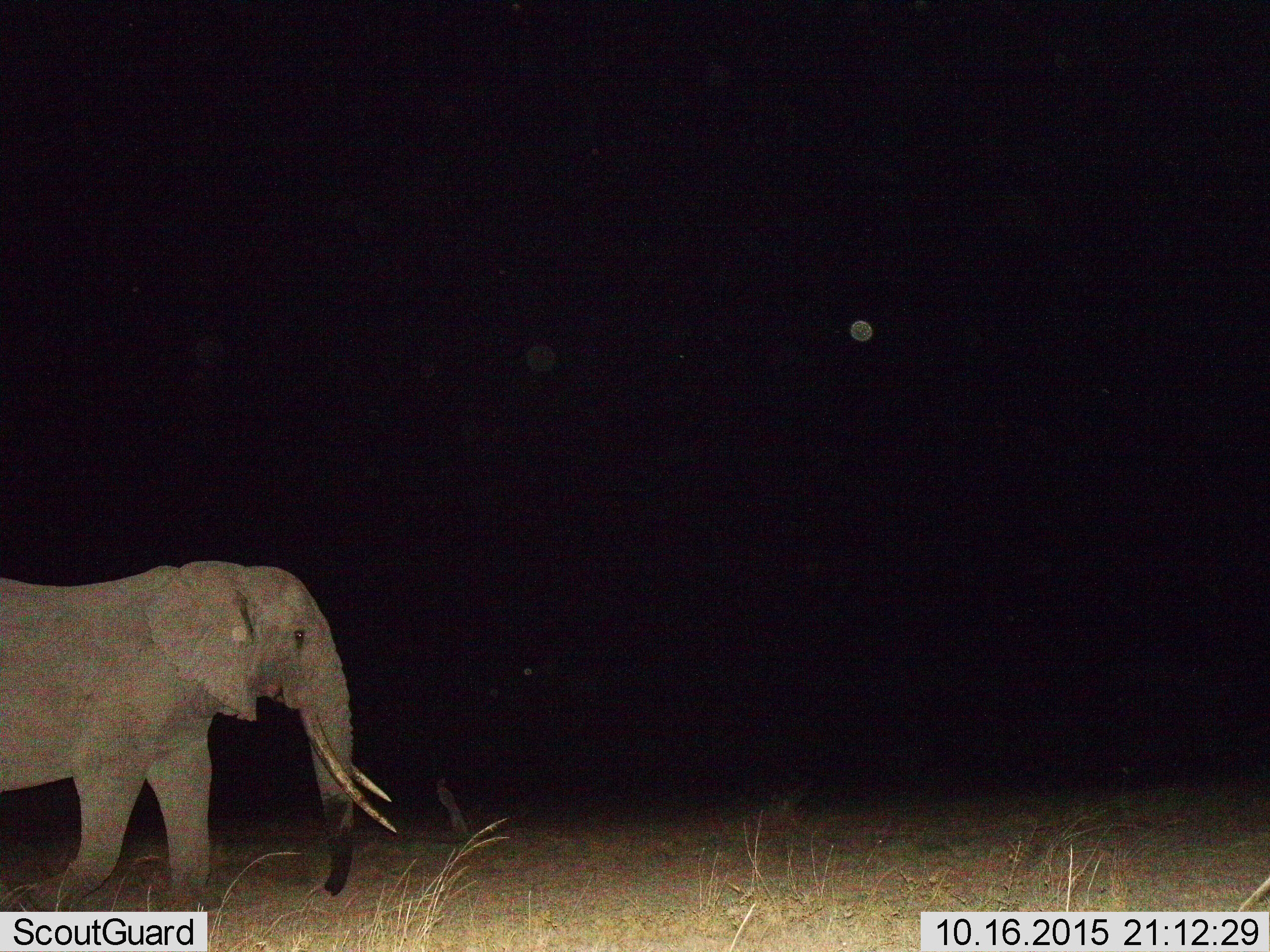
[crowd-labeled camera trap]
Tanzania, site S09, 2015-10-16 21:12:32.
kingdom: Animalia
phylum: Chordata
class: Mammalia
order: Proboscidea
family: Elephantidae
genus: Loxodonta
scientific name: Loxodonta africana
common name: african bush elephant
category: elephant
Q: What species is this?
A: Elephant (african bush elephant) (Loxodonta africana).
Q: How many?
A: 1.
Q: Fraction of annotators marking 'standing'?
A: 0%.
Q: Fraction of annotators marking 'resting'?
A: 0%.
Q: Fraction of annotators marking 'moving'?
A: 100%.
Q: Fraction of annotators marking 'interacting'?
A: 0%.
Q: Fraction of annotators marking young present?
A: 10%.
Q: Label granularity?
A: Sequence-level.